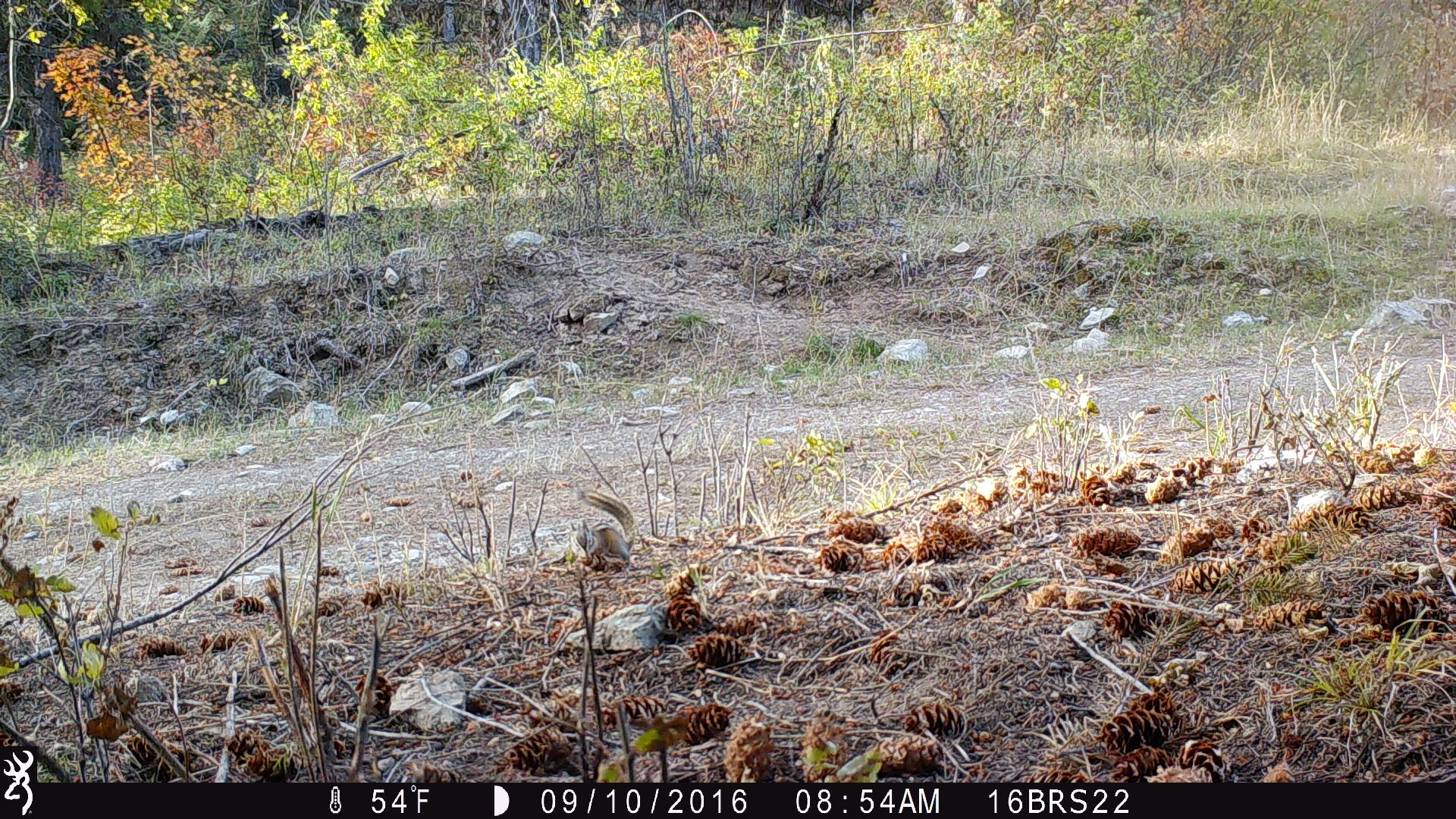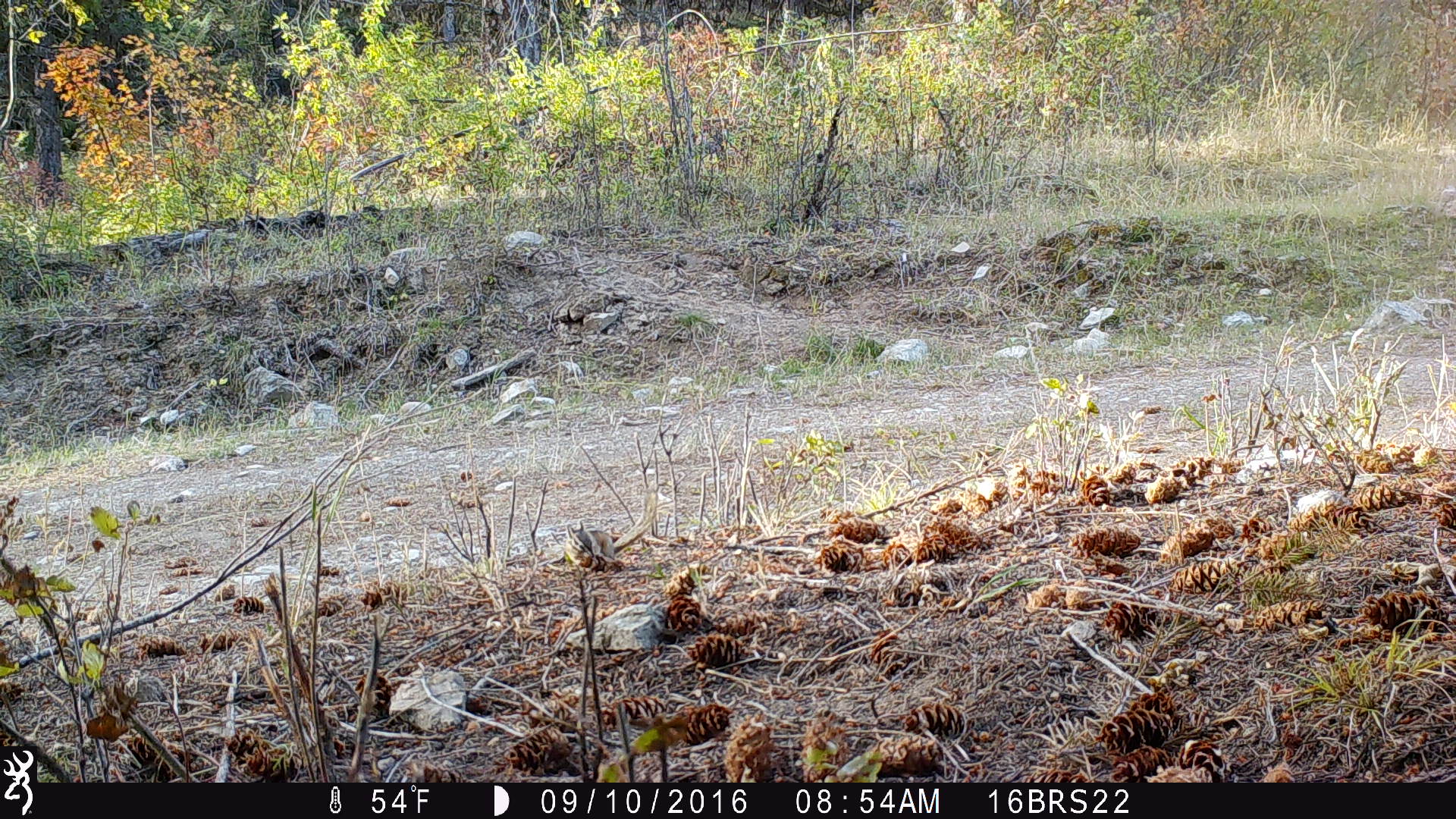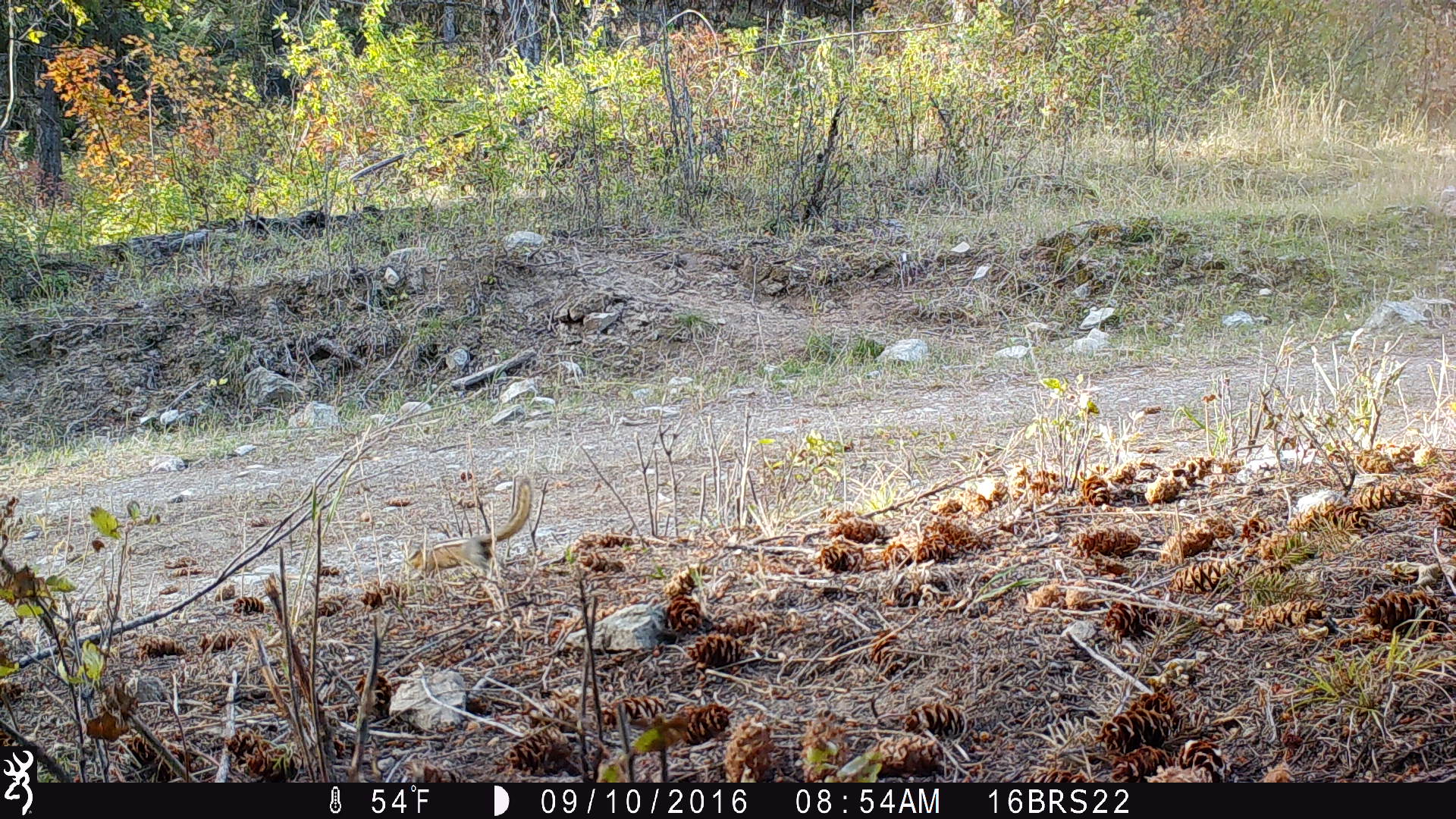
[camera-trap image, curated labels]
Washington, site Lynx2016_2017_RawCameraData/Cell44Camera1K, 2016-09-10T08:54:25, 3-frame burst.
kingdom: Animalia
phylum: Chordata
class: Mammalia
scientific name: Mammalia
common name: small mammal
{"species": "small mammal (Mammalia)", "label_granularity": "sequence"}